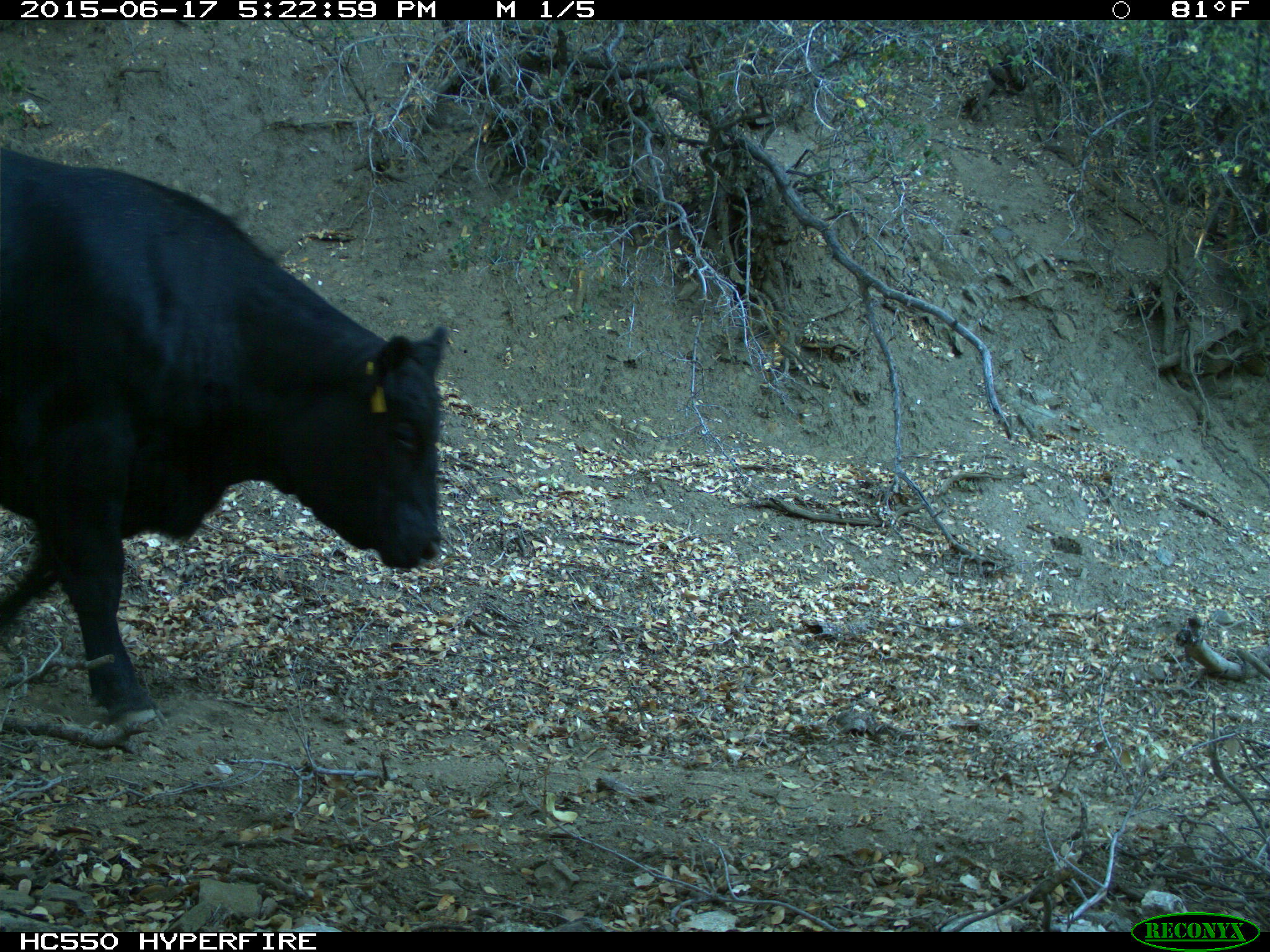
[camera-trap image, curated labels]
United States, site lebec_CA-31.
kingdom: Animalia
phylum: Chordata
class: Mammalia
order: Artiodactyla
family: Bovidae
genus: Bos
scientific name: Bos taurus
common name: domestic cow